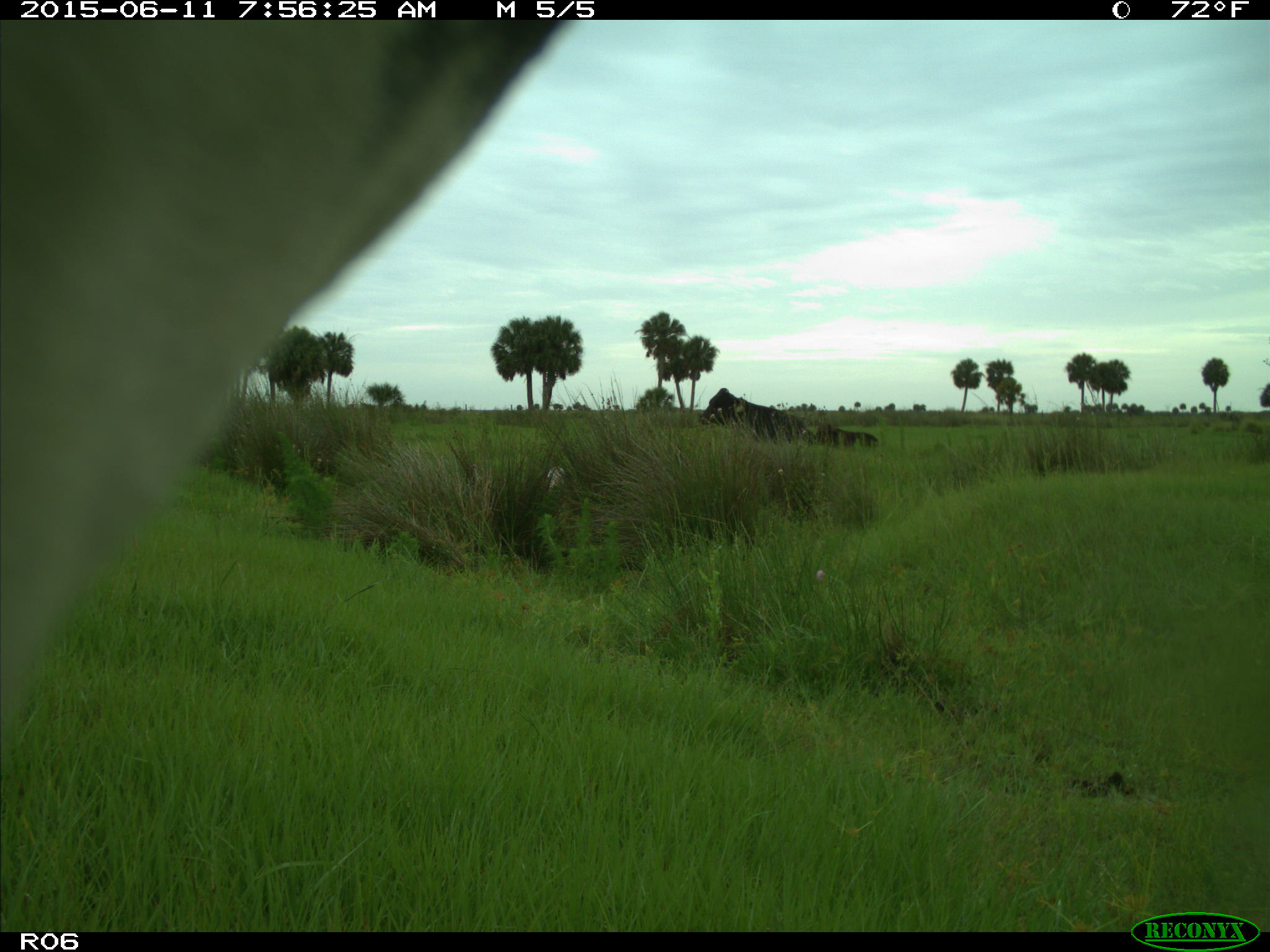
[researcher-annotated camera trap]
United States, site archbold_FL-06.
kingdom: Animalia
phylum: Chordata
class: Mammalia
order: Artiodactyla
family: Bovidae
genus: Bos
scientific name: Bos taurus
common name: domestic cow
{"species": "Bos taurus (domestic cow)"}